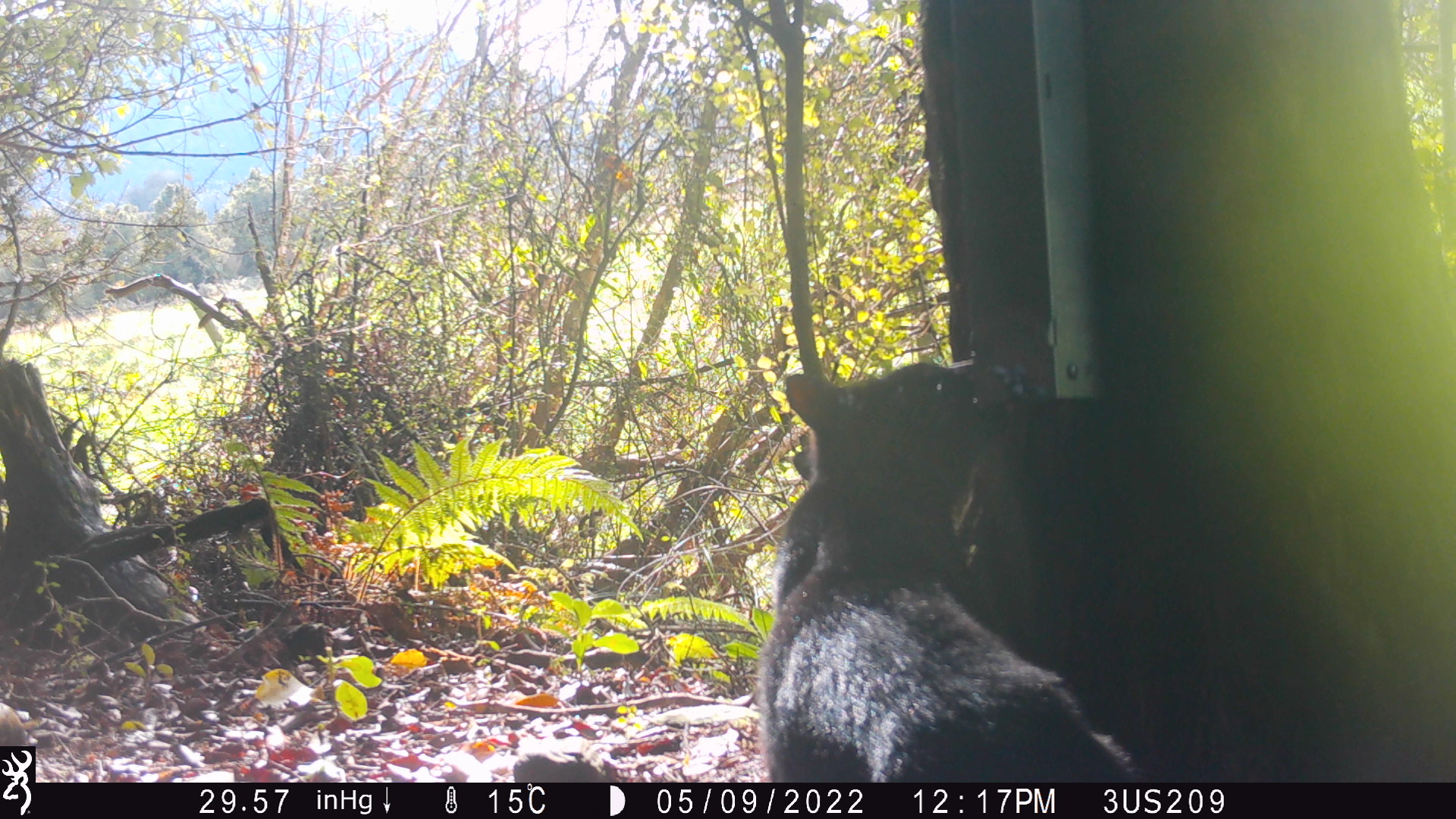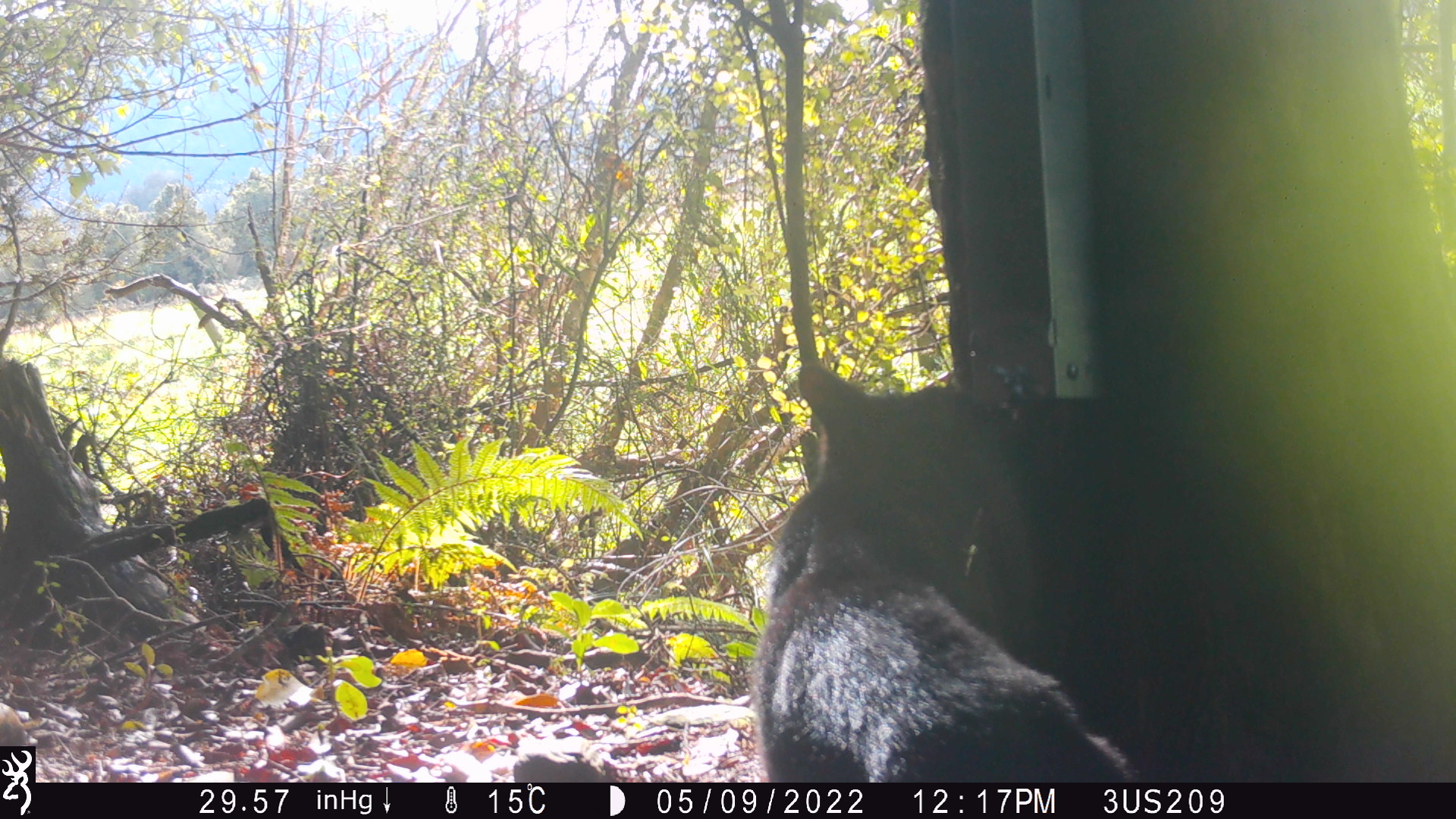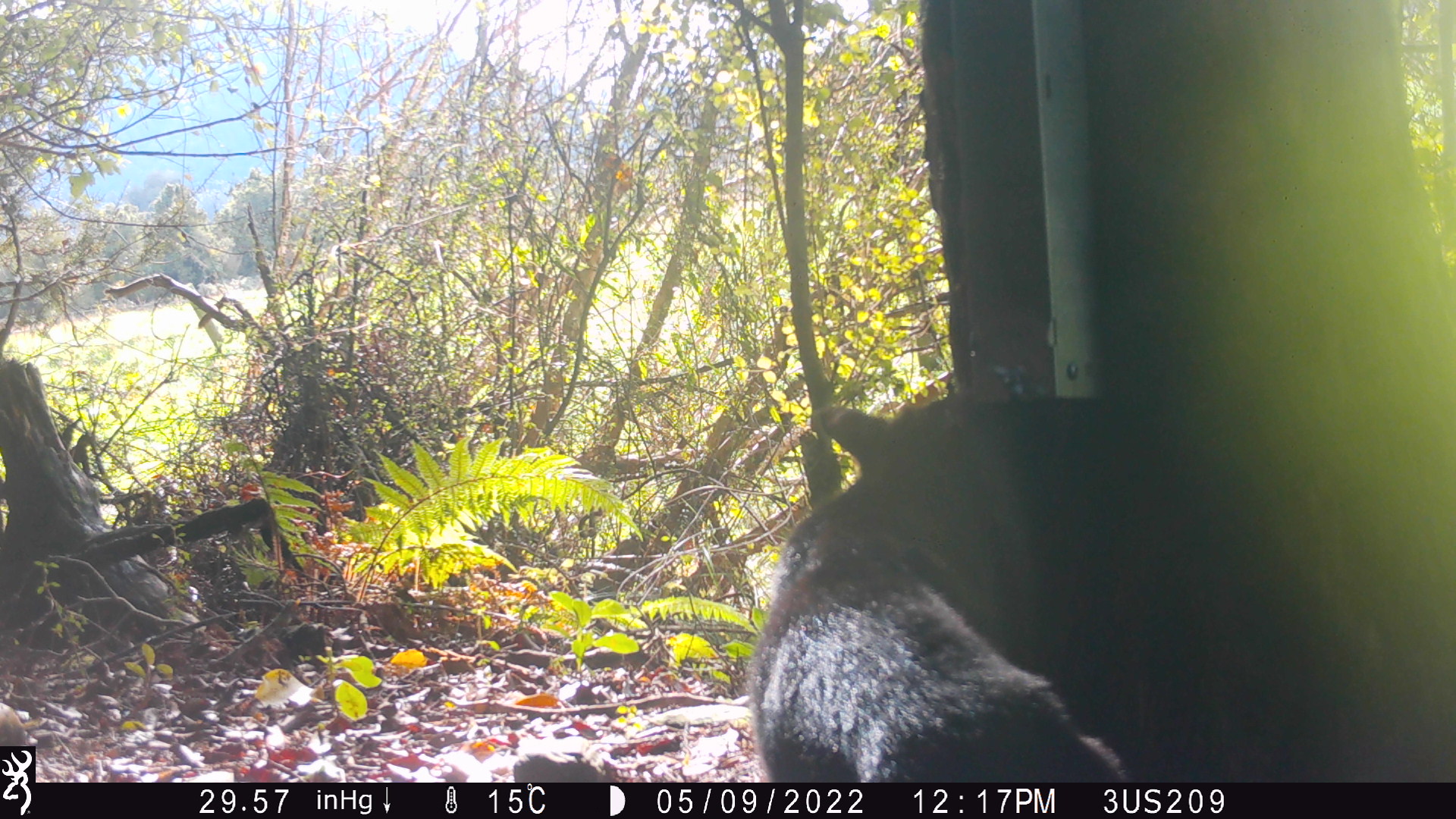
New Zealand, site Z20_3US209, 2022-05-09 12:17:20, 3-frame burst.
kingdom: Animalia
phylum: Chordata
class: Mammalia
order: Carnivora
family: Felidae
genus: Felis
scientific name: Felis catus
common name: domestic cat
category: cat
Cat (domestic cat) (Felis catus).